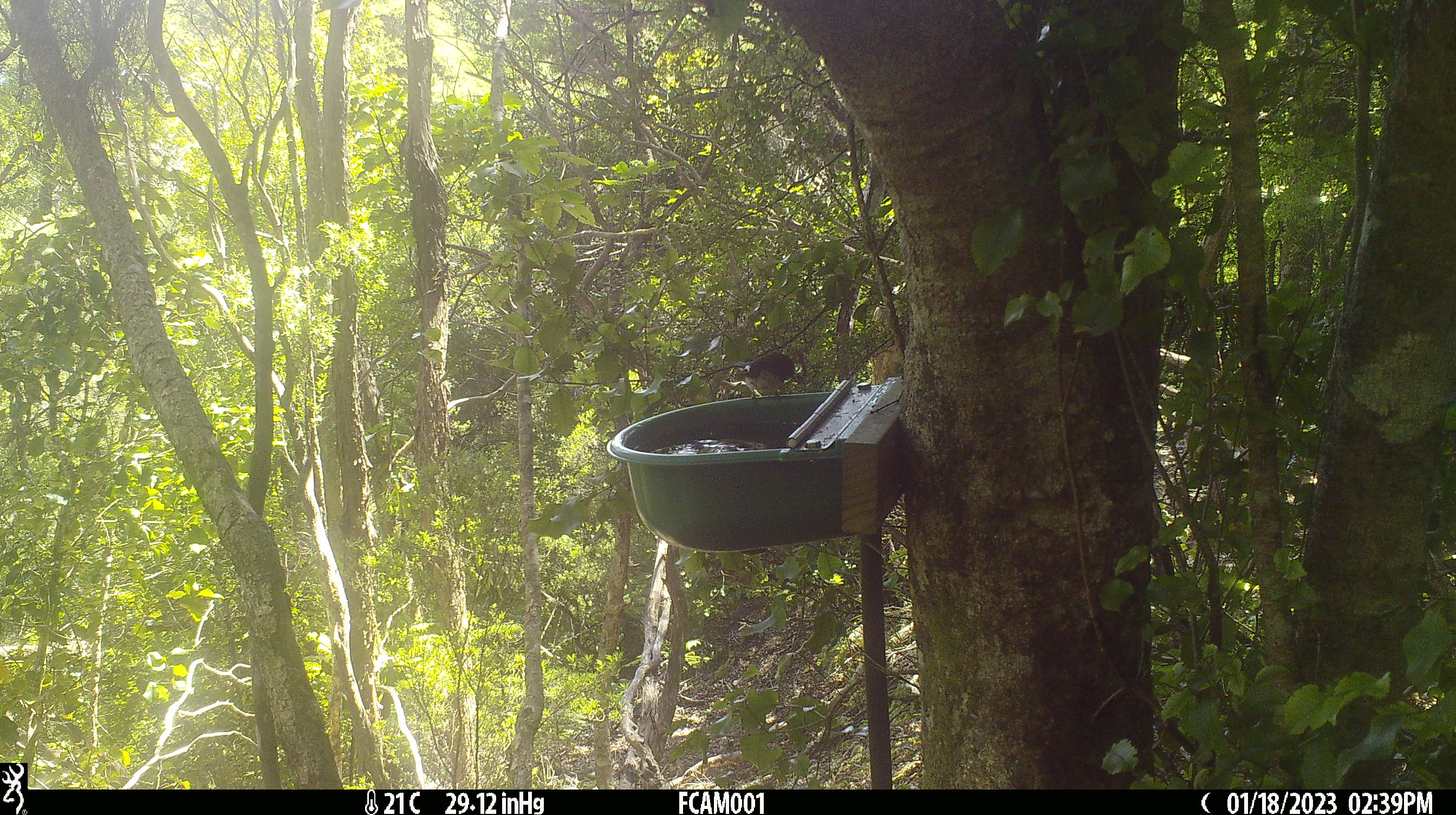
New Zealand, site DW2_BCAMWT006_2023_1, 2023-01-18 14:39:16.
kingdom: Animalia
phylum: Chordata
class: Aves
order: Passeriformes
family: Petroicidae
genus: Petroica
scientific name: Petroica macrocephala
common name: tomtit